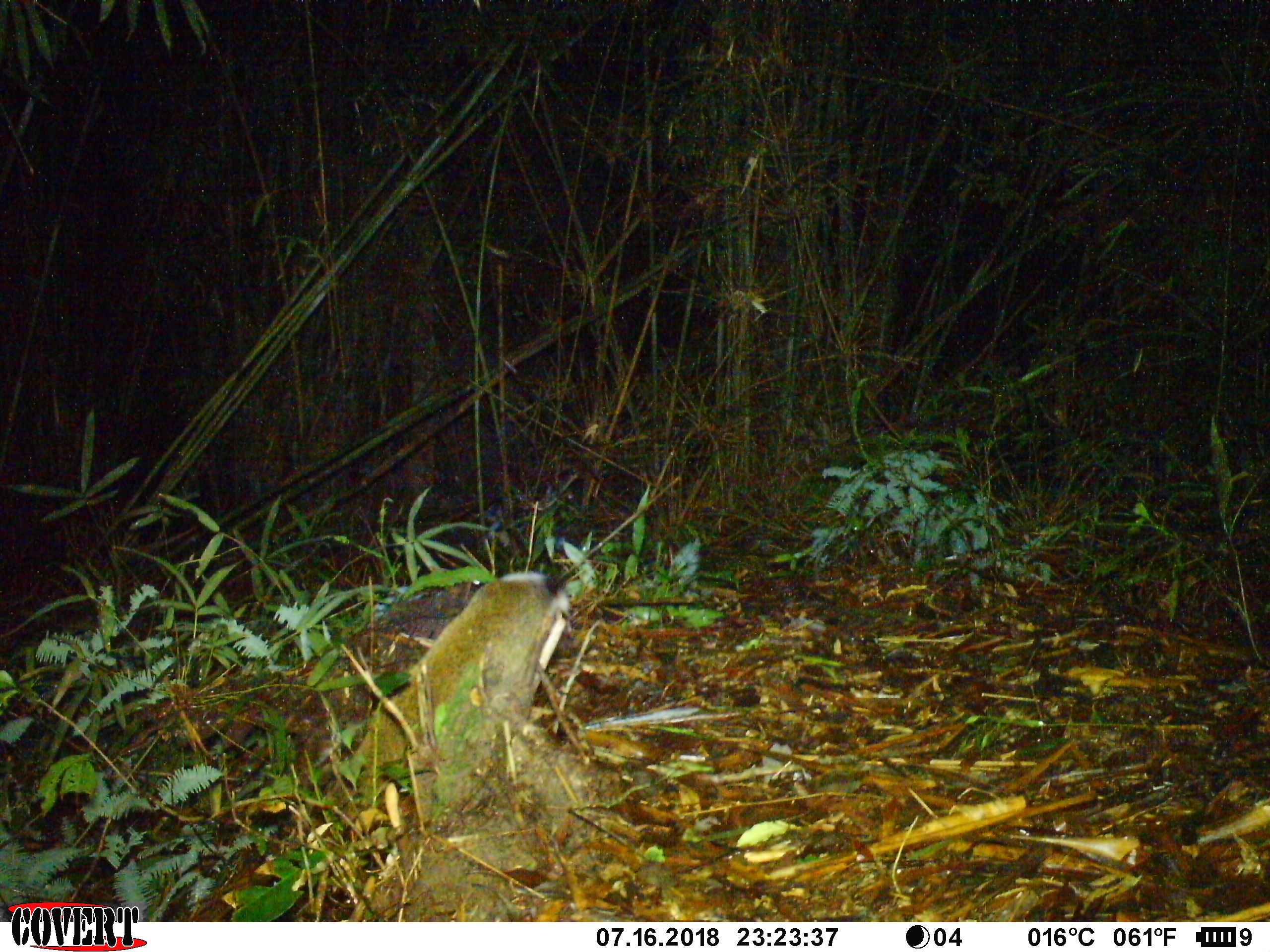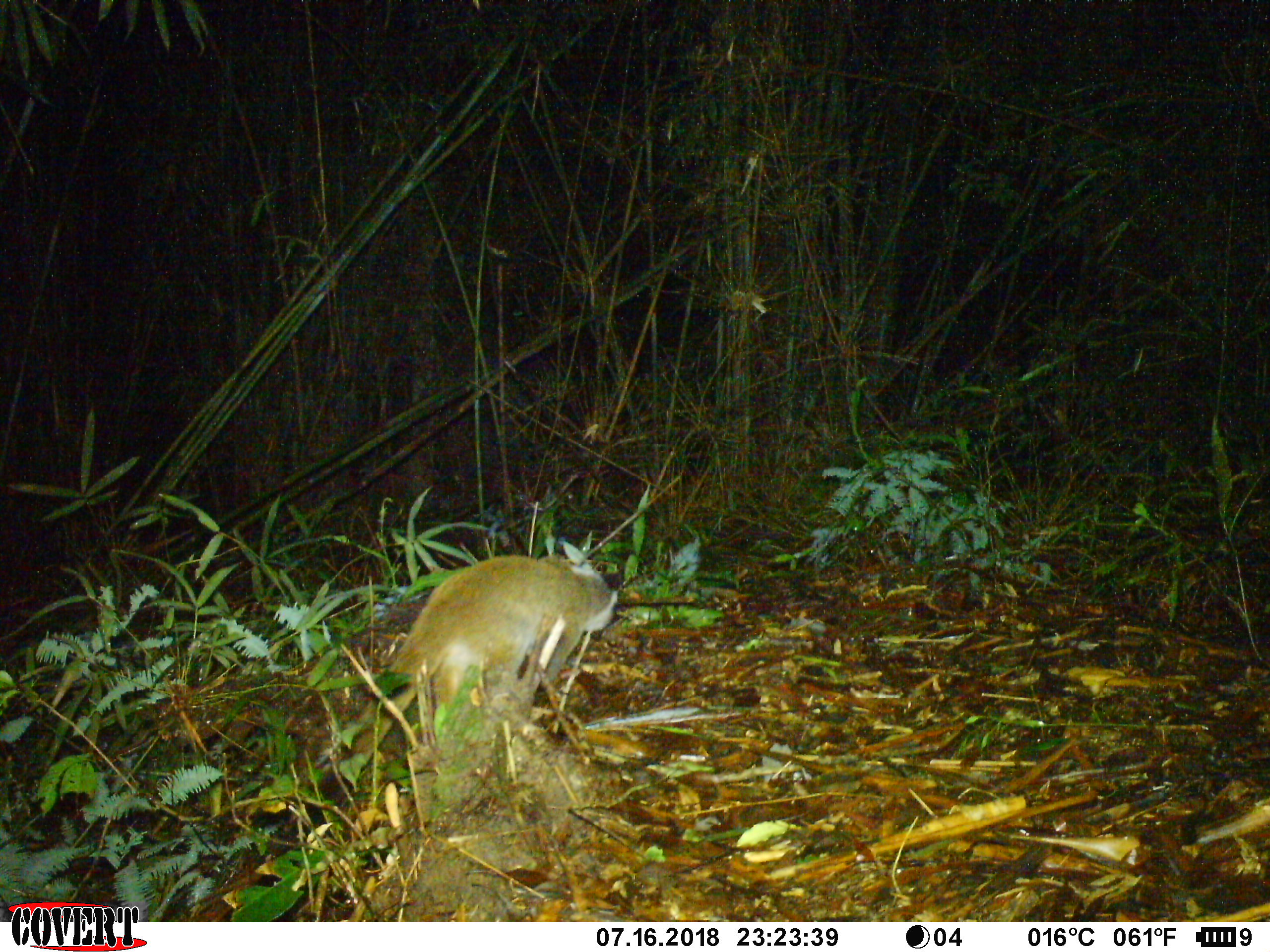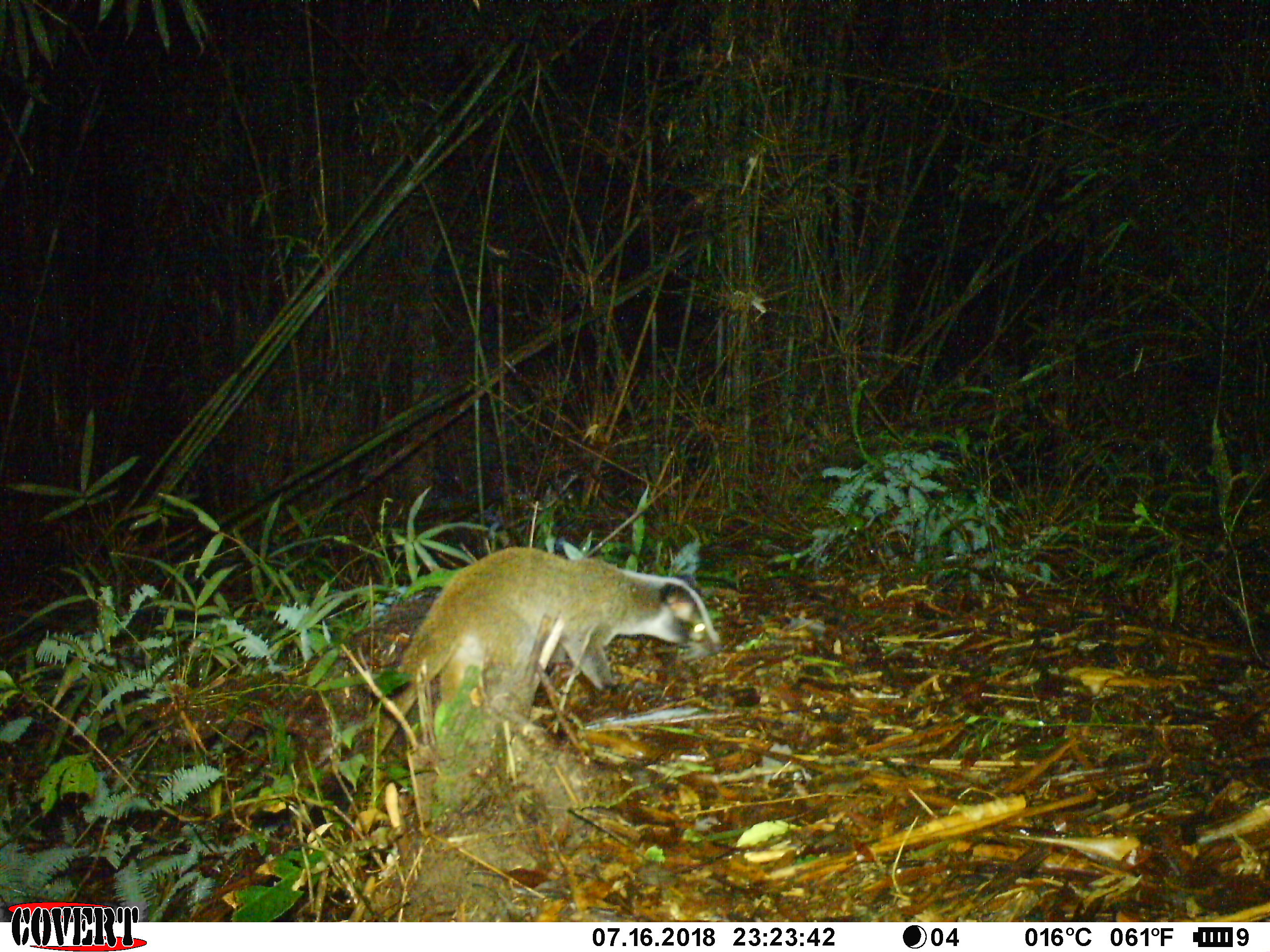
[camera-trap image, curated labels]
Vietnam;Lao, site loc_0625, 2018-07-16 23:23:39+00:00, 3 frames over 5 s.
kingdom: Animalia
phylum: Chordata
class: Mammalia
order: Carnivora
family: Viverridae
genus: Paguma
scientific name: Paguma larvata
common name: masked palm civet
Masked palm civet (Paguma larvata). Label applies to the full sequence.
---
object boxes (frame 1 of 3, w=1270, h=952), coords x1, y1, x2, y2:
masked palm civet: 274, 571, 572, 837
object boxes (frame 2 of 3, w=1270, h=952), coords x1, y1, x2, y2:
masked palm civet: 257, 541, 622, 887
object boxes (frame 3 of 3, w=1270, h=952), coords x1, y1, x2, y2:
masked palm civet: 263, 546, 722, 897